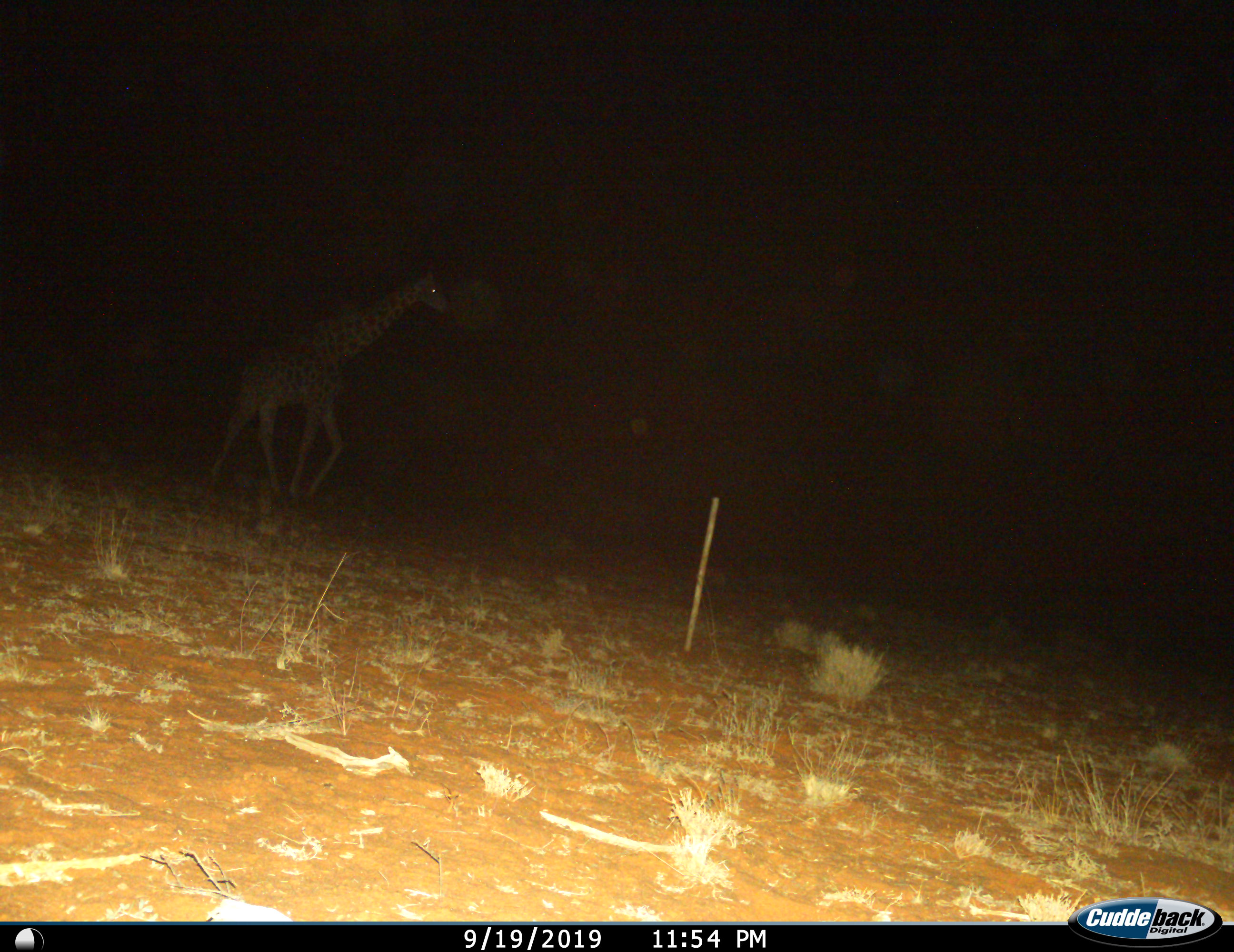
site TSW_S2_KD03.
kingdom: Animalia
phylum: Chordata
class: Mammalia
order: Artiodactyla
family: Giraffidae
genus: Giraffa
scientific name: Giraffa camelopardalis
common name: giraffe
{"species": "giraffe (Giraffa camelopardalis)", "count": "1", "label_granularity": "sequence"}